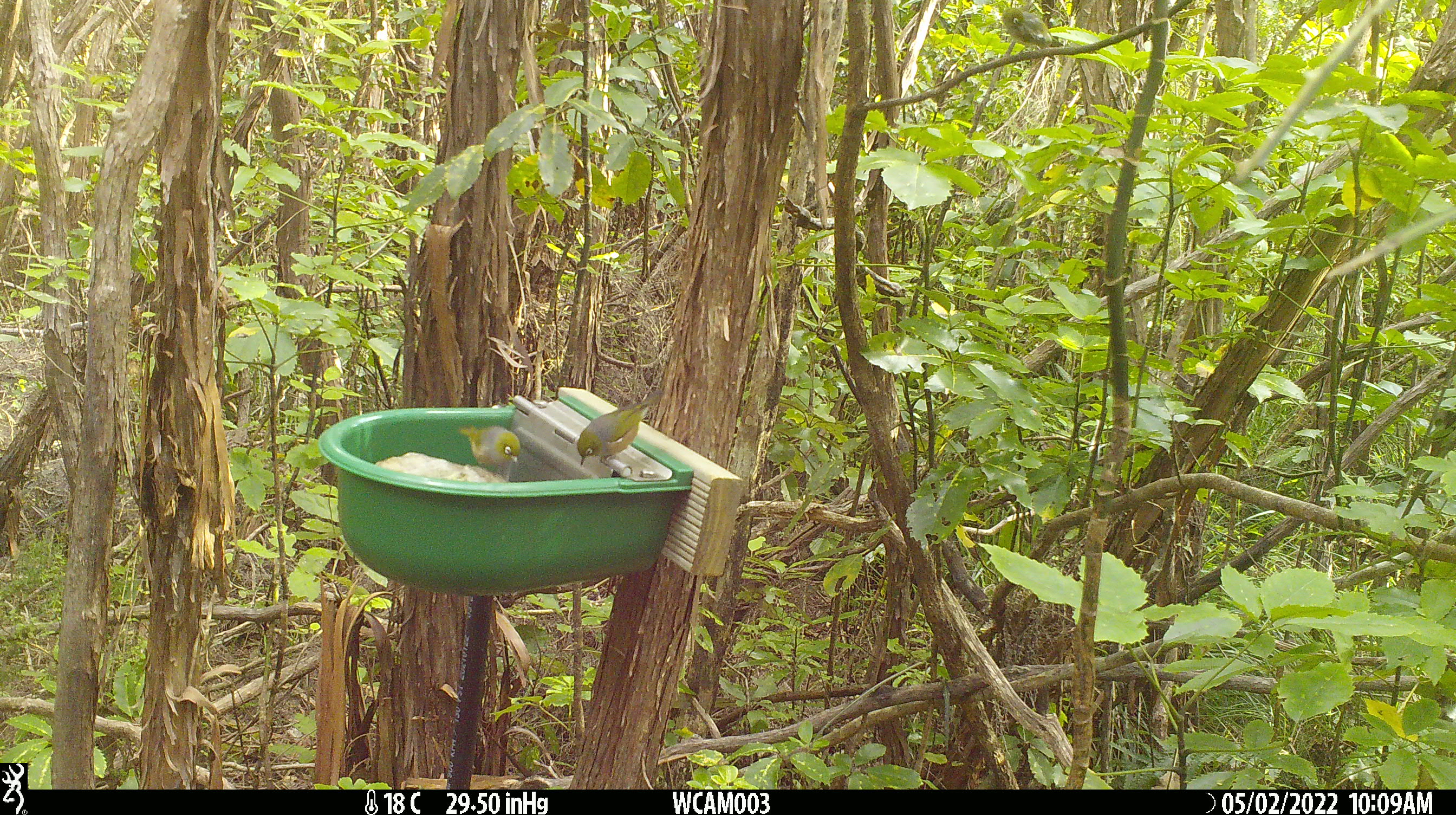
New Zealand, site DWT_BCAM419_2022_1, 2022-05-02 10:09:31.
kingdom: Animalia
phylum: Chordata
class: Aves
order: Passeriformes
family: Zosteropidae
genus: Zosterops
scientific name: Zosterops lateralis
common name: silvereye